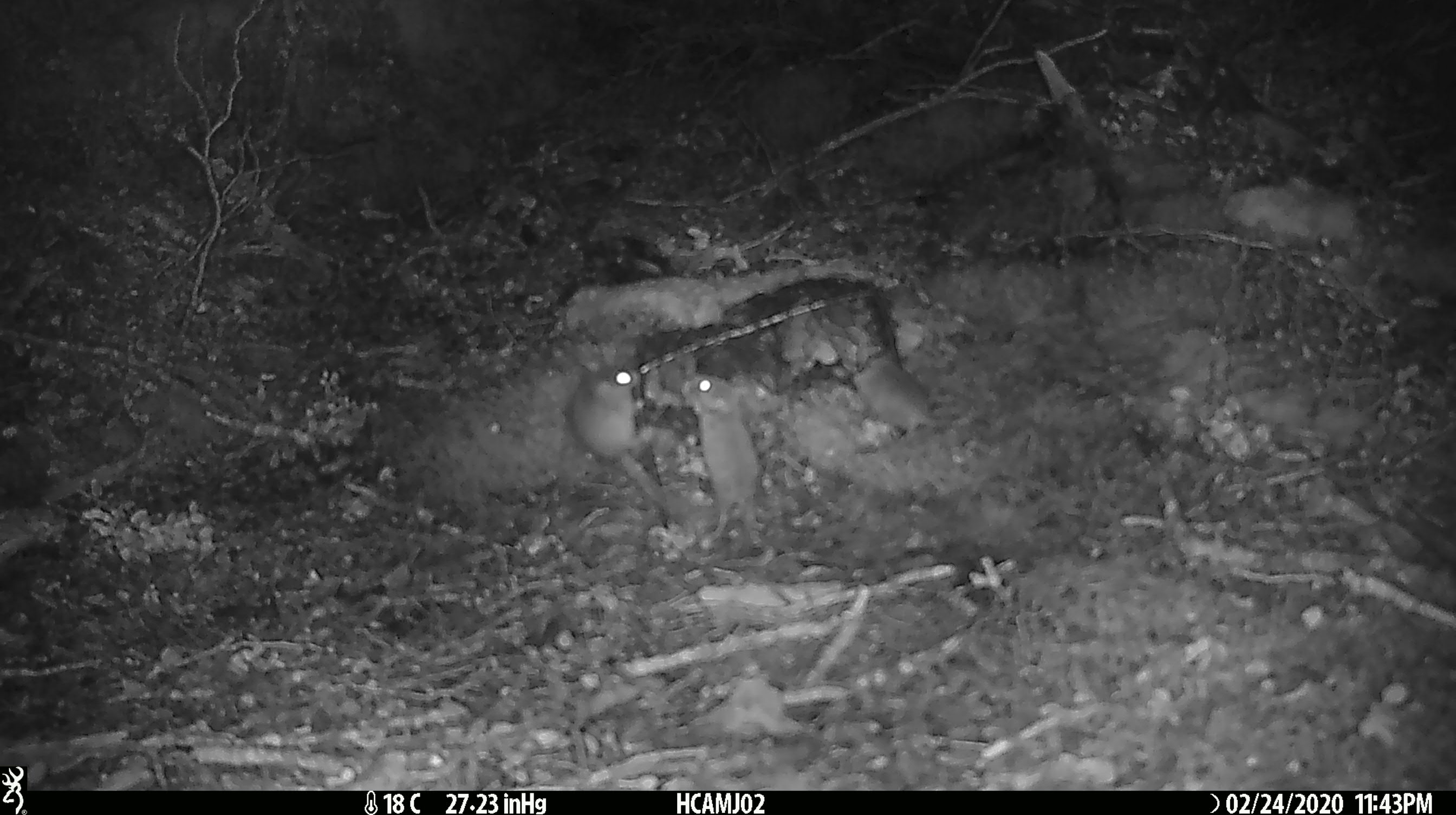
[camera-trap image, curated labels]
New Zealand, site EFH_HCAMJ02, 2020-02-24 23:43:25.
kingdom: Animalia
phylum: Chordata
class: Mammalia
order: Rodentia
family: Muridae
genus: Mus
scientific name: Mus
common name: mouse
Mouse (Mus).